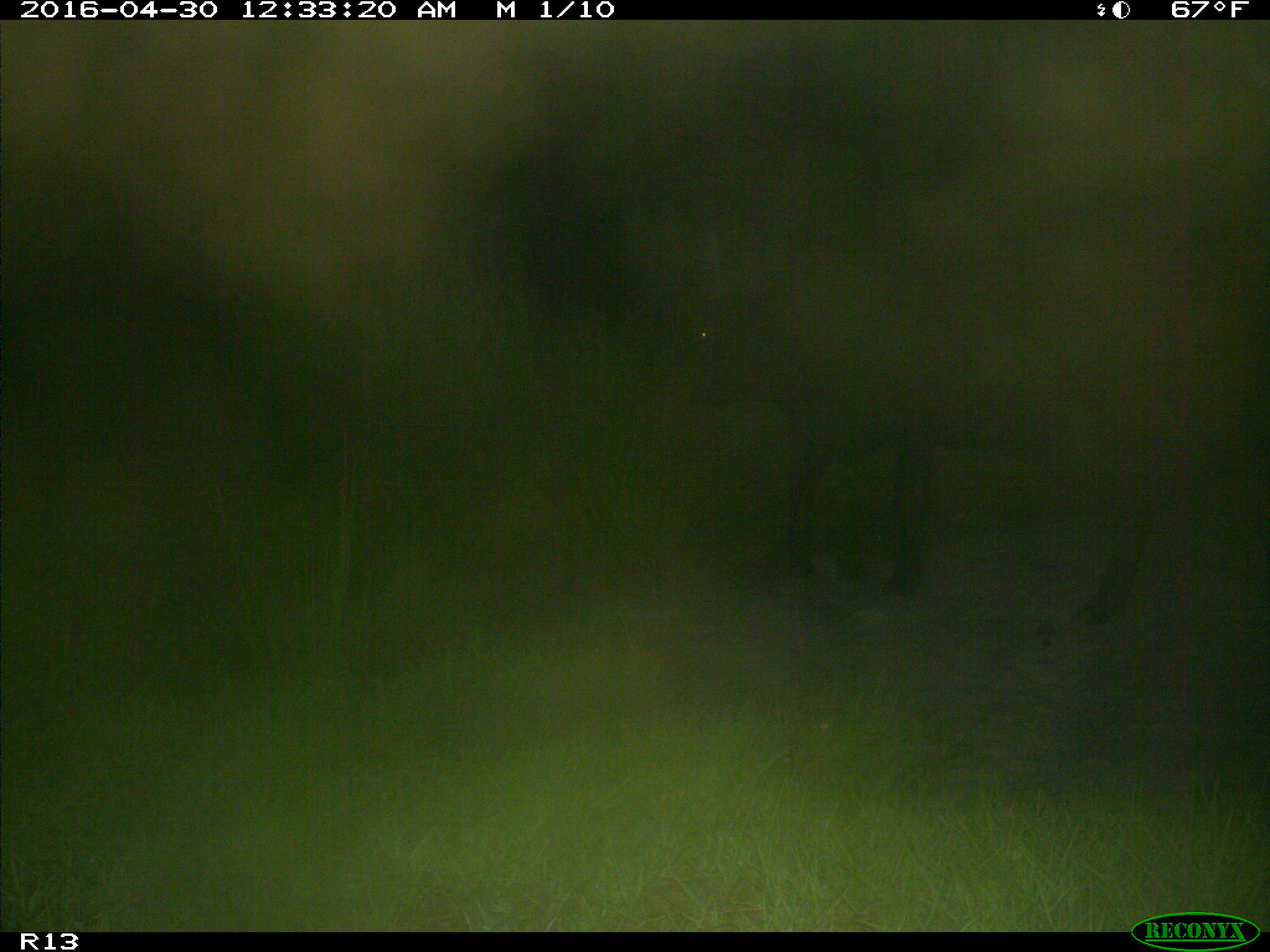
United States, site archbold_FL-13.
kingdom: Animalia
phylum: Chordata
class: Mammalia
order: Artiodactyla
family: Bovidae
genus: Bos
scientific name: Bos taurus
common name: domestic cow